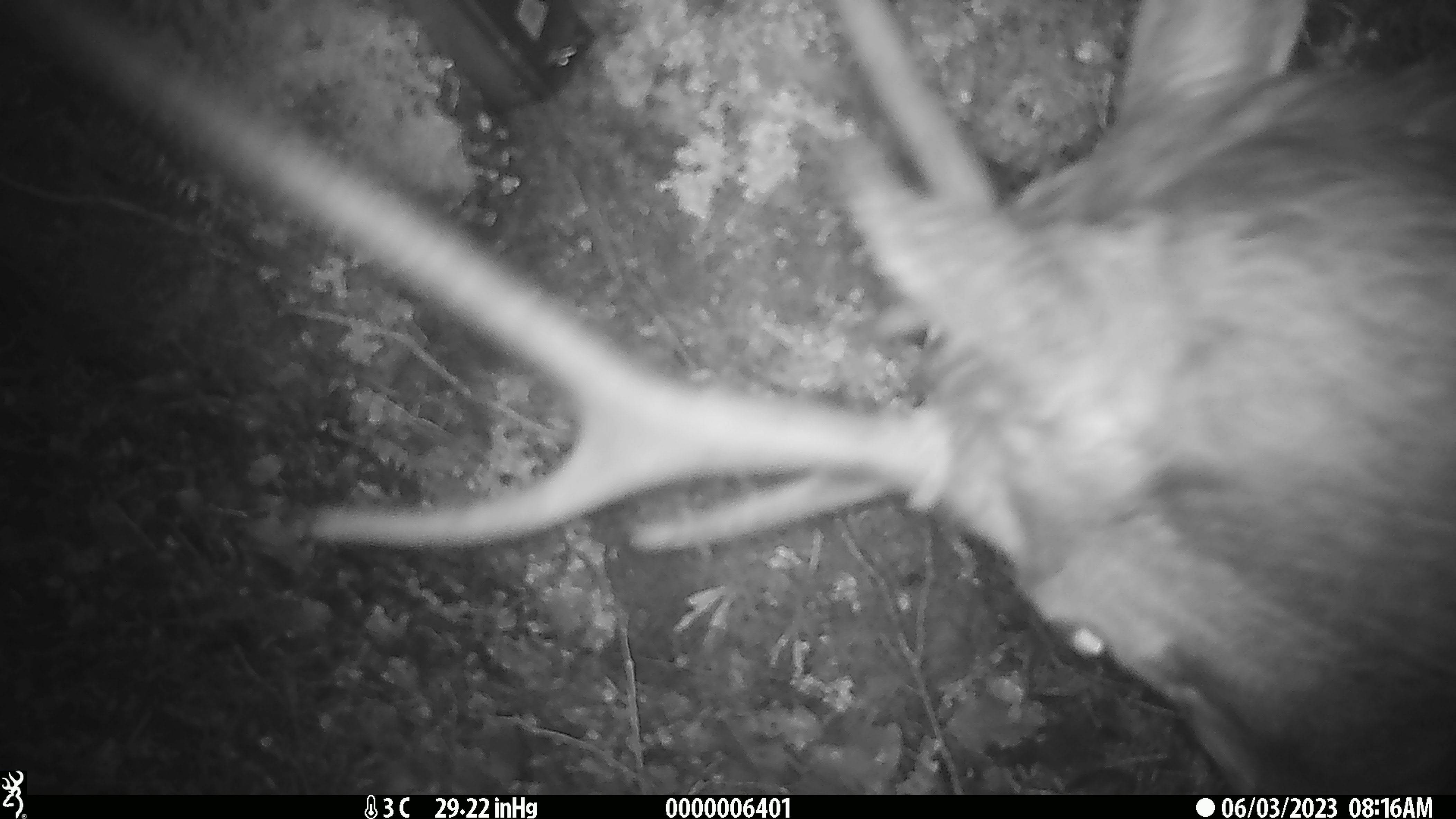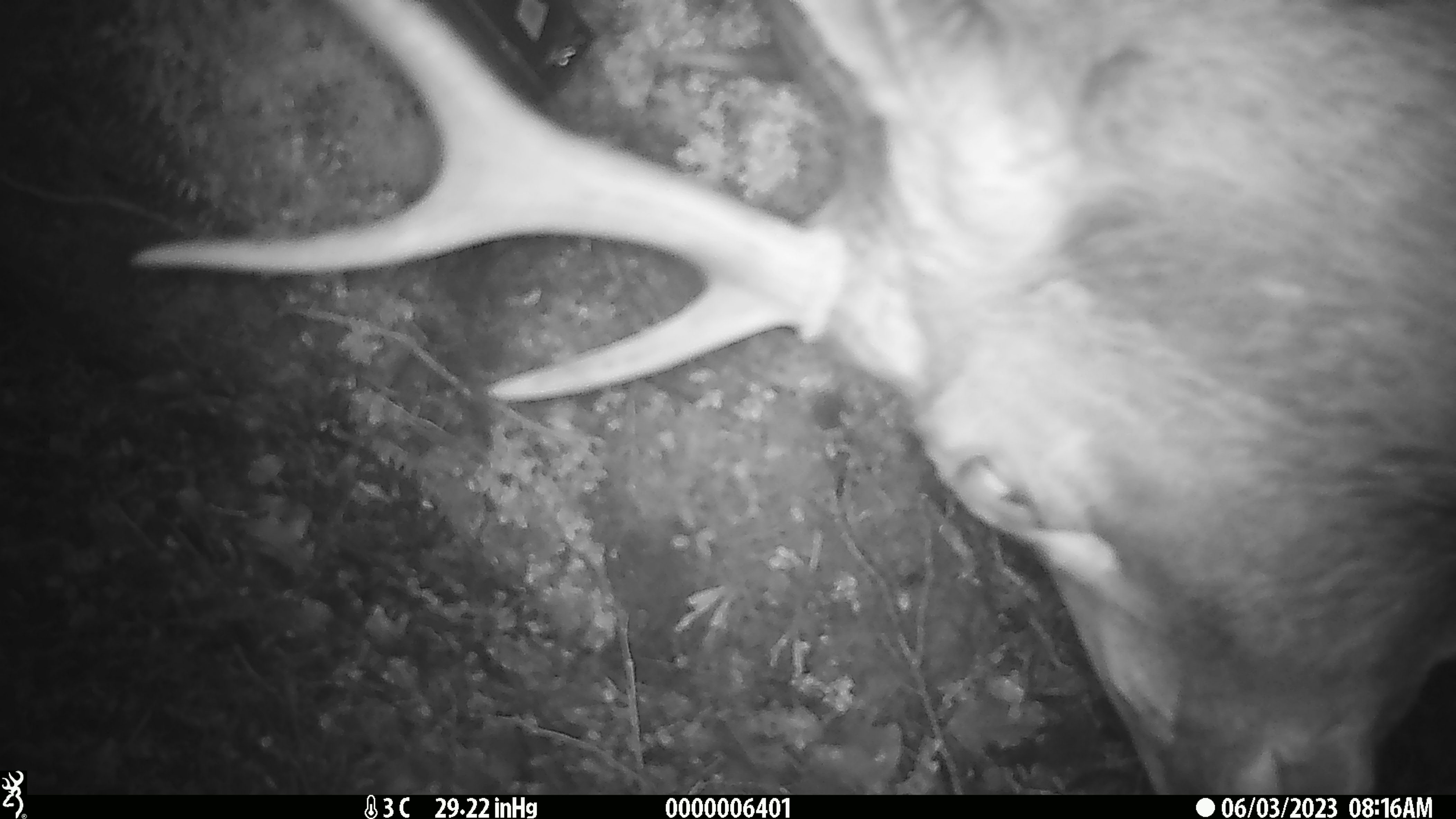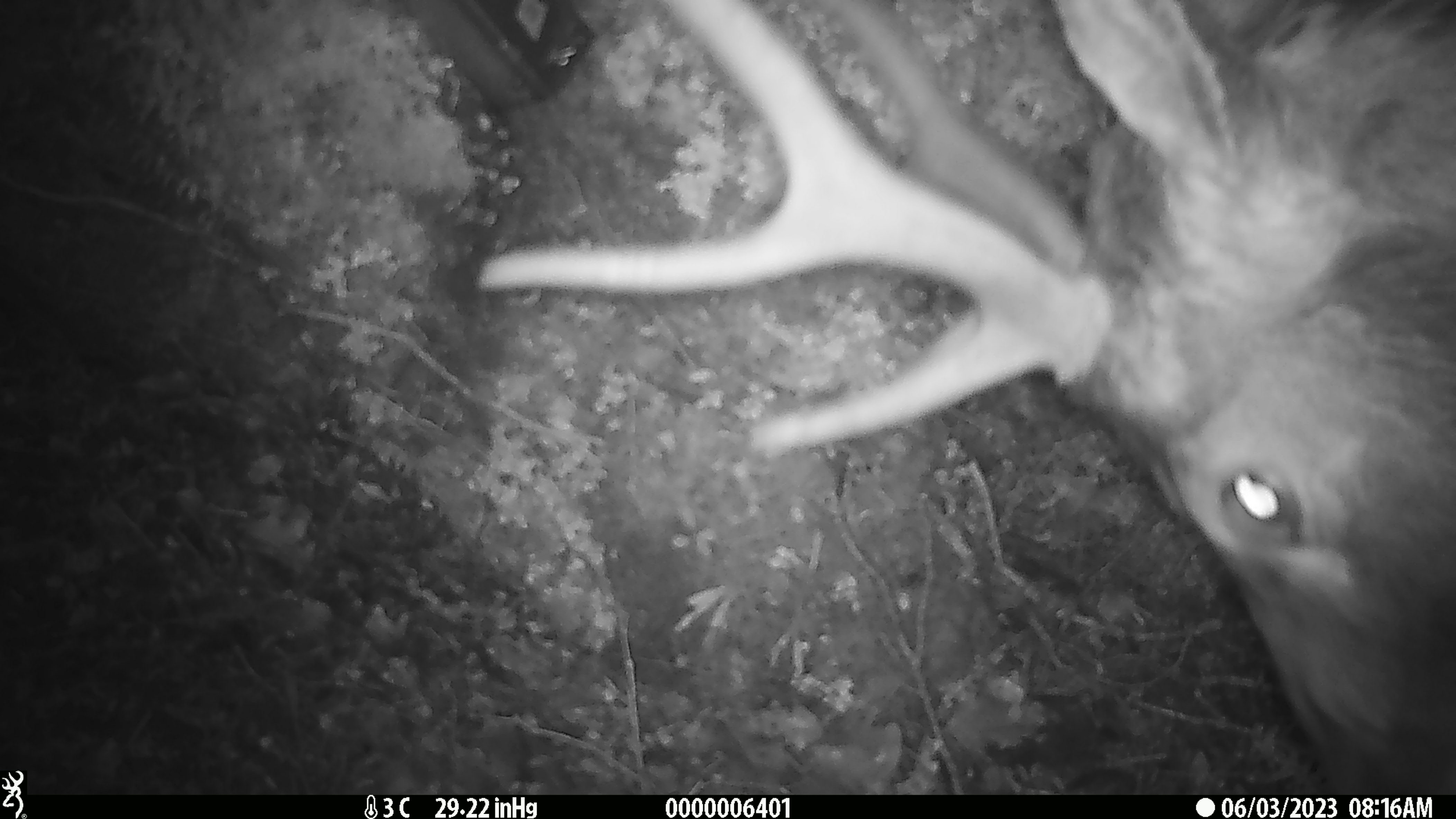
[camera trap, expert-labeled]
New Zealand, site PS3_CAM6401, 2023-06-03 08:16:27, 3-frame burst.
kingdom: Animalia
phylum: Chordata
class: Mammalia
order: Artiodactyla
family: Cervidae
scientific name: Cervidae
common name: deer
Deer (Cervidae).